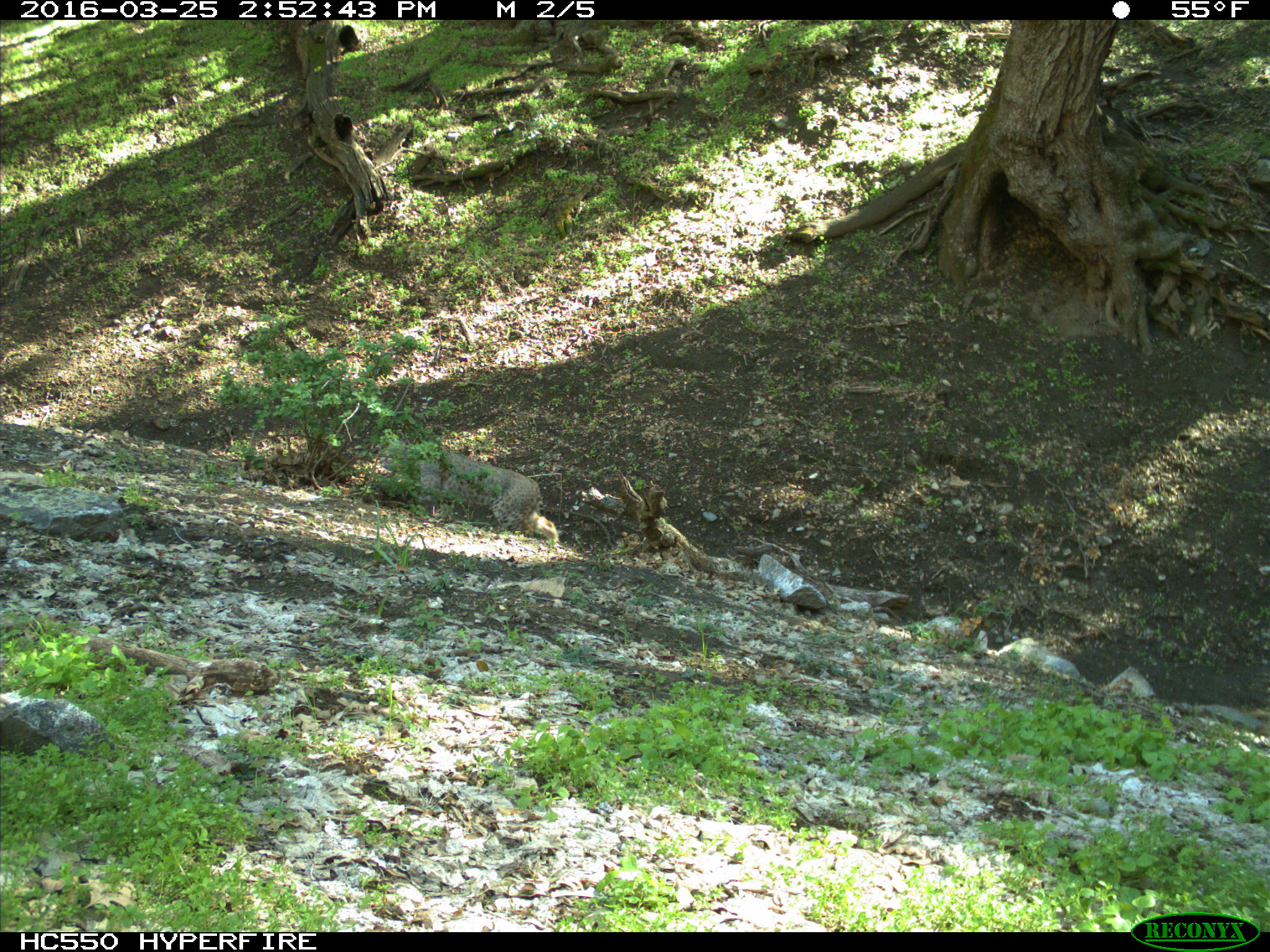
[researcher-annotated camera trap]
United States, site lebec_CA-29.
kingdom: Animalia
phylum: Chordata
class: Mammalia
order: Carnivora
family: Felidae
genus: Lynx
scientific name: Lynx rufus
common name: bobcat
Lynx rufus (bobcat).